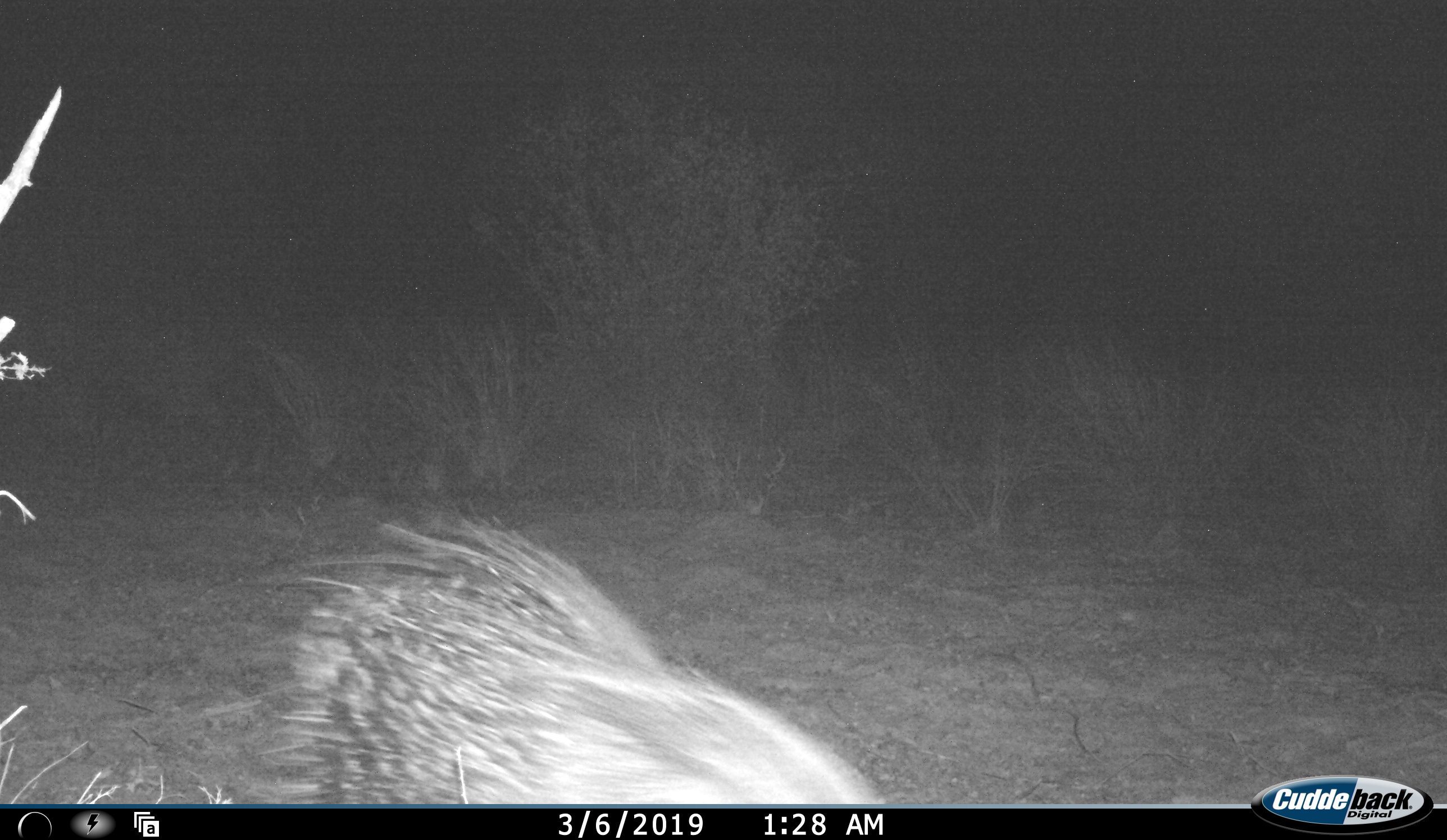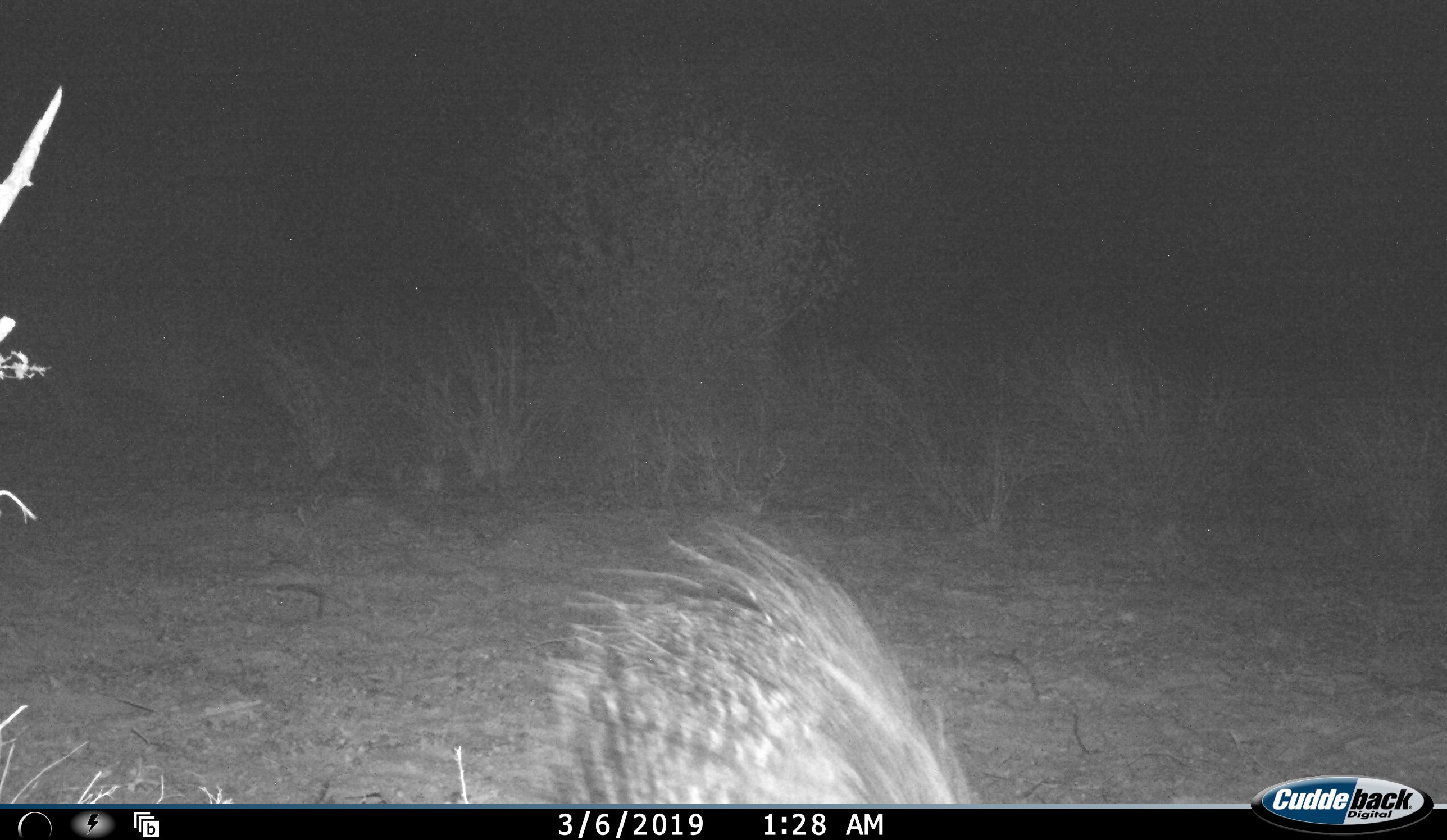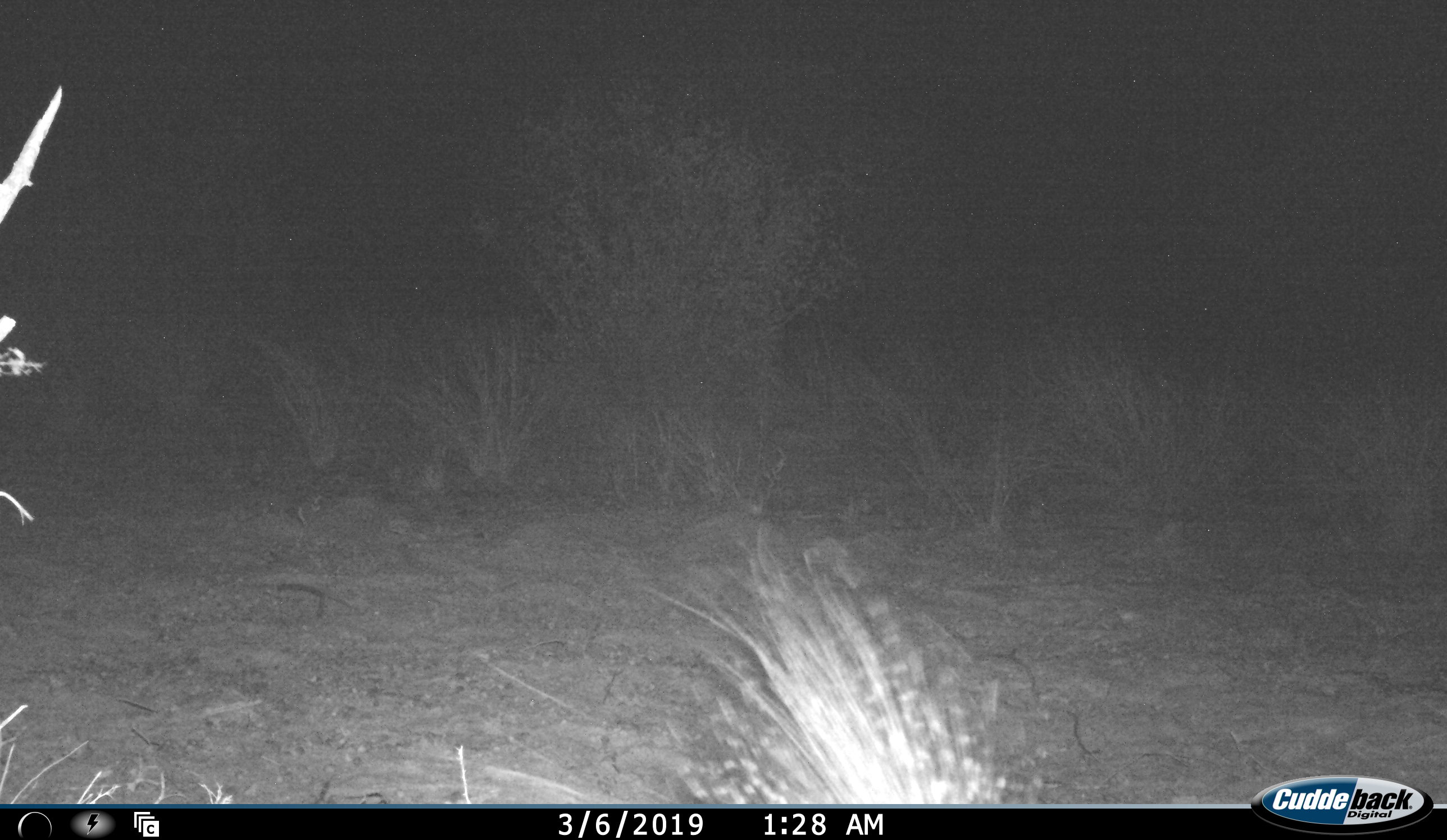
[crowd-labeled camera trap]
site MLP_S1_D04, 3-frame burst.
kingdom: Animalia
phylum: Chordata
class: Mammalia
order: Rodentia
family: Hystricidae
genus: Hystrix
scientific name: Hystrix cristata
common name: crested porcupine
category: porcupine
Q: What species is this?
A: Porcupine (crested porcupine) (Hystrix cristata).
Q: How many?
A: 1.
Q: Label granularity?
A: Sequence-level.